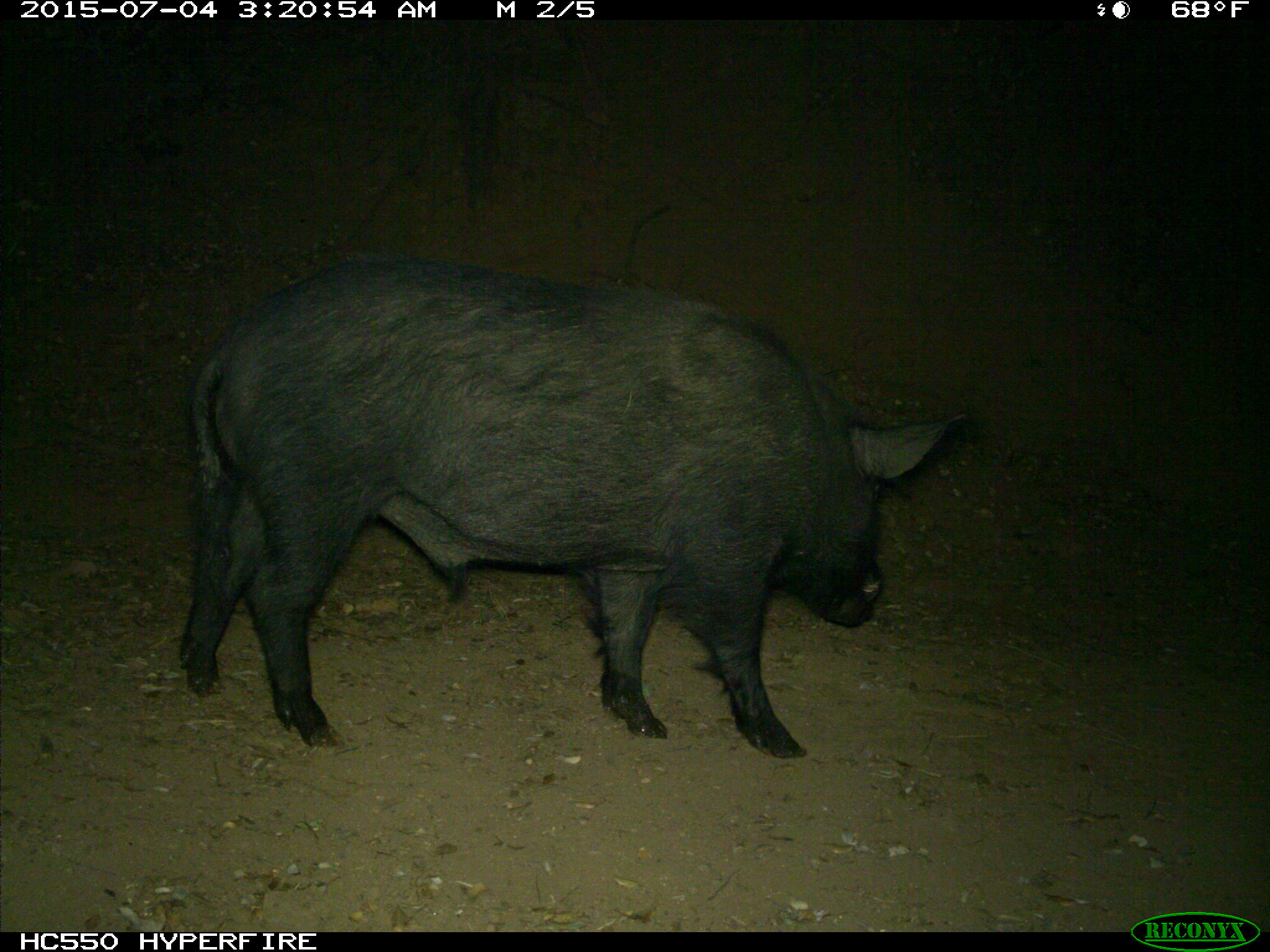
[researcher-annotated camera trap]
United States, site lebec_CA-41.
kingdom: Animalia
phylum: Chordata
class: Mammalia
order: Artiodactyla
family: Suidae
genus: Sus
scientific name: Sus scrofa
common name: wild boar